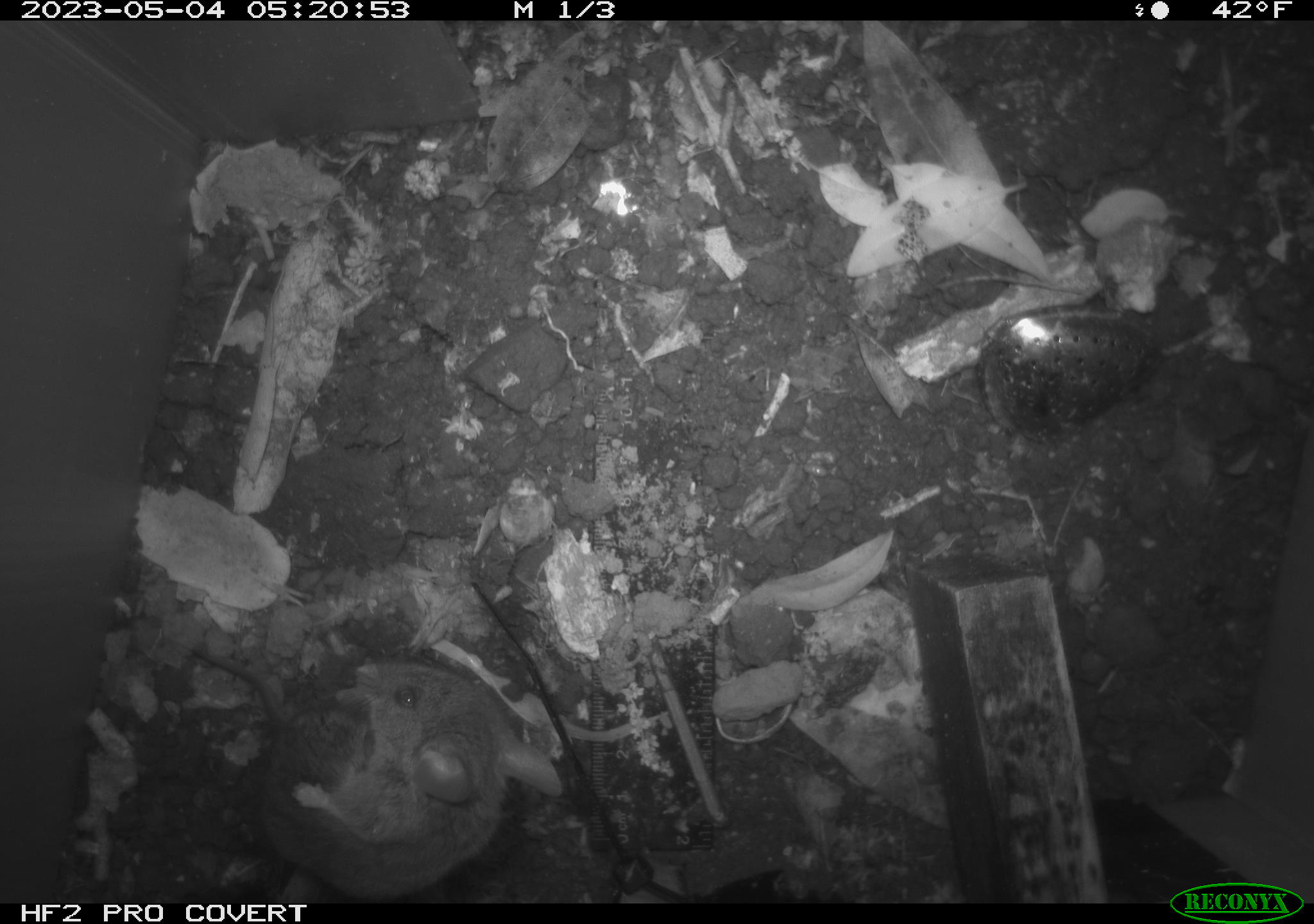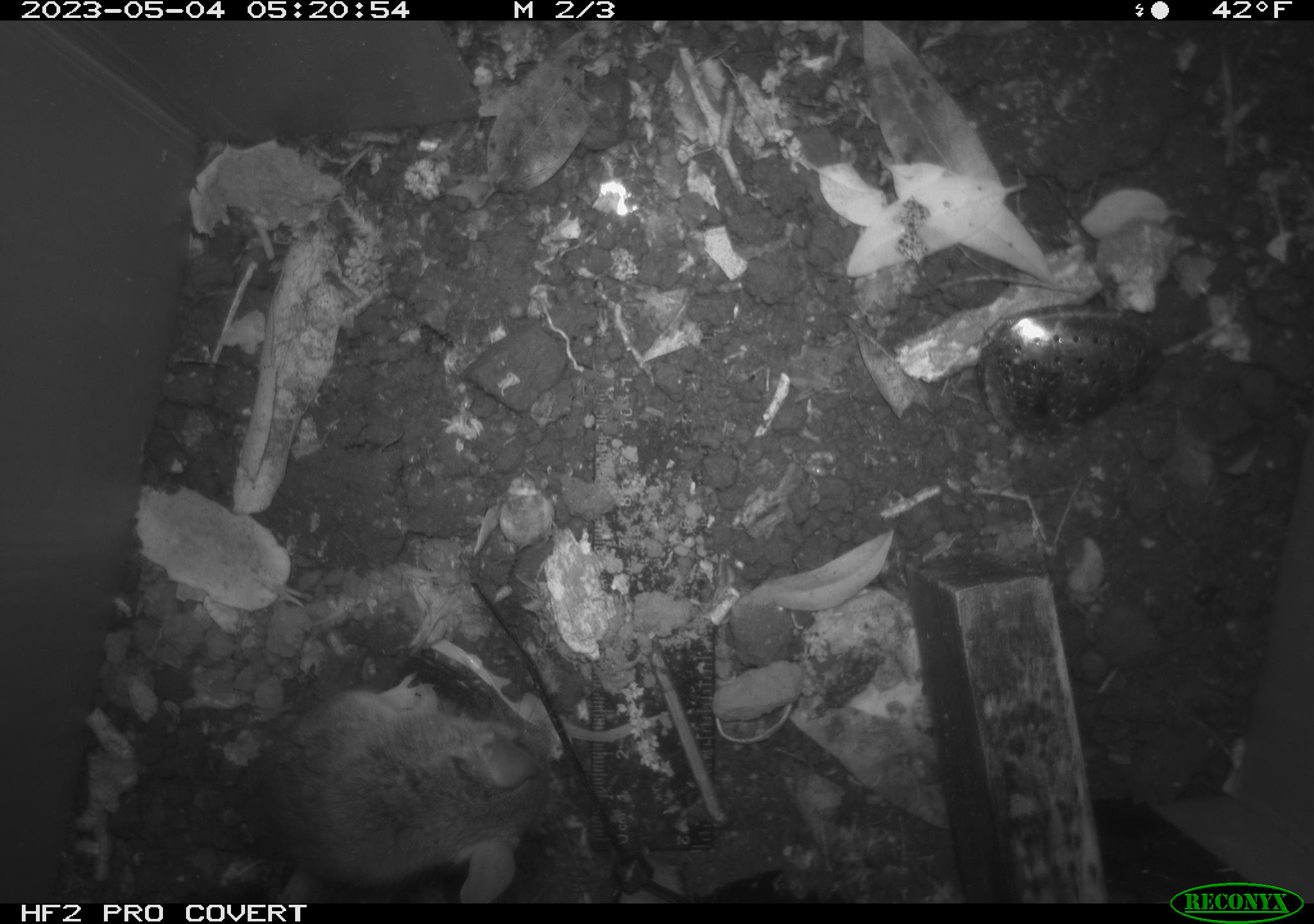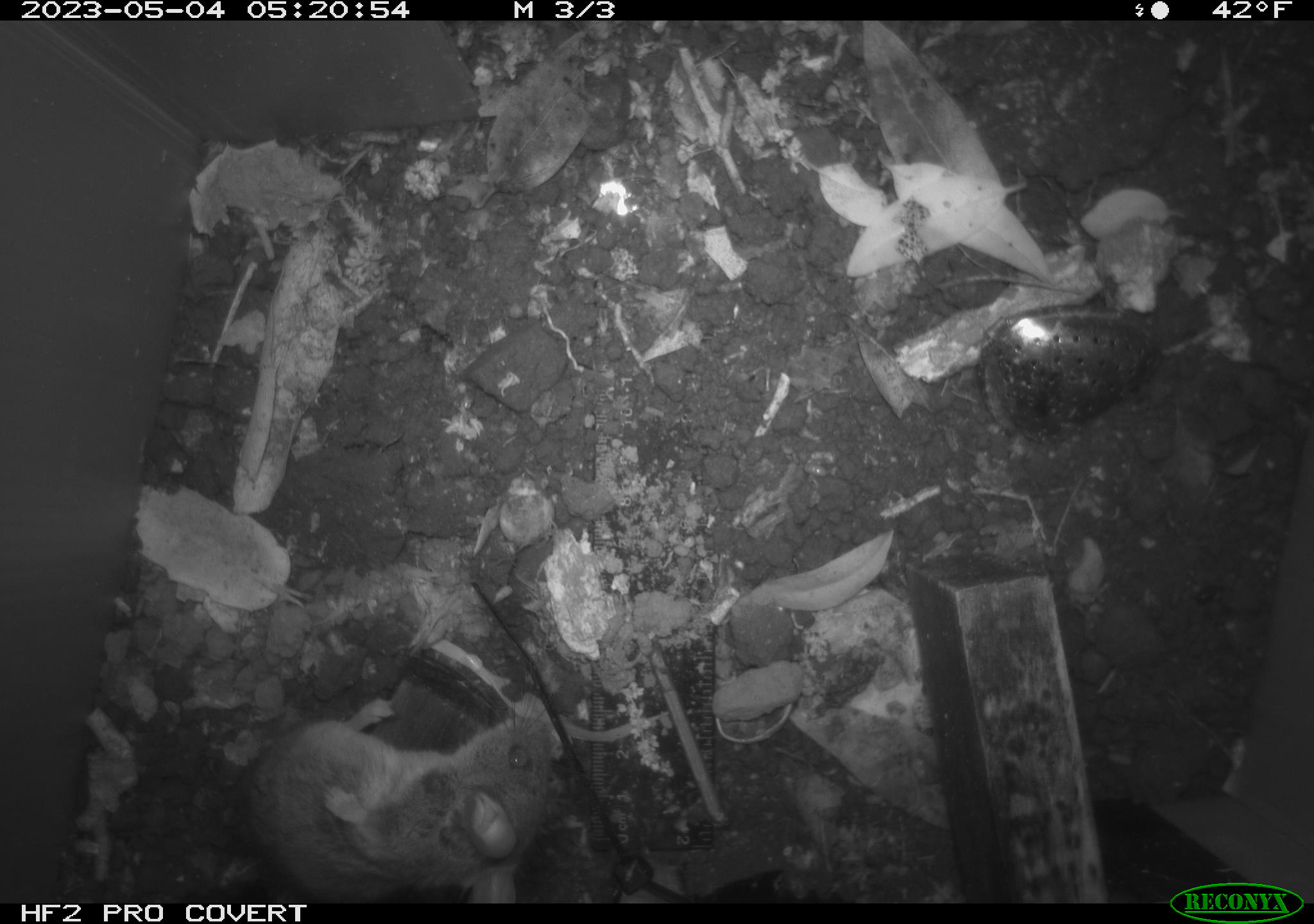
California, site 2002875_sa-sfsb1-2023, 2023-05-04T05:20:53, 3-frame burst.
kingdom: Animalia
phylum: Chordata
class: Mammalia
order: Rodentia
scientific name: Rodentia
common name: mouse species